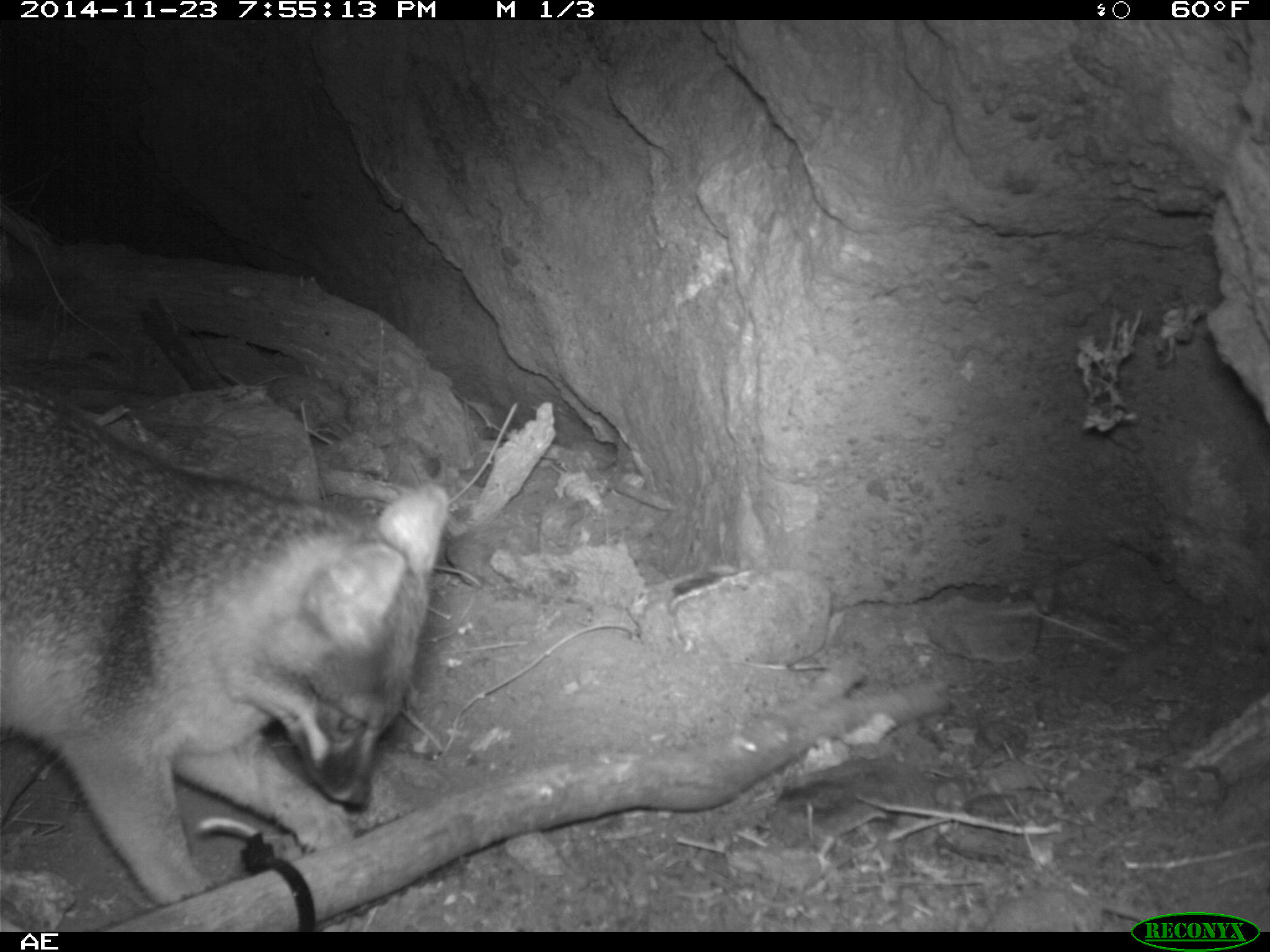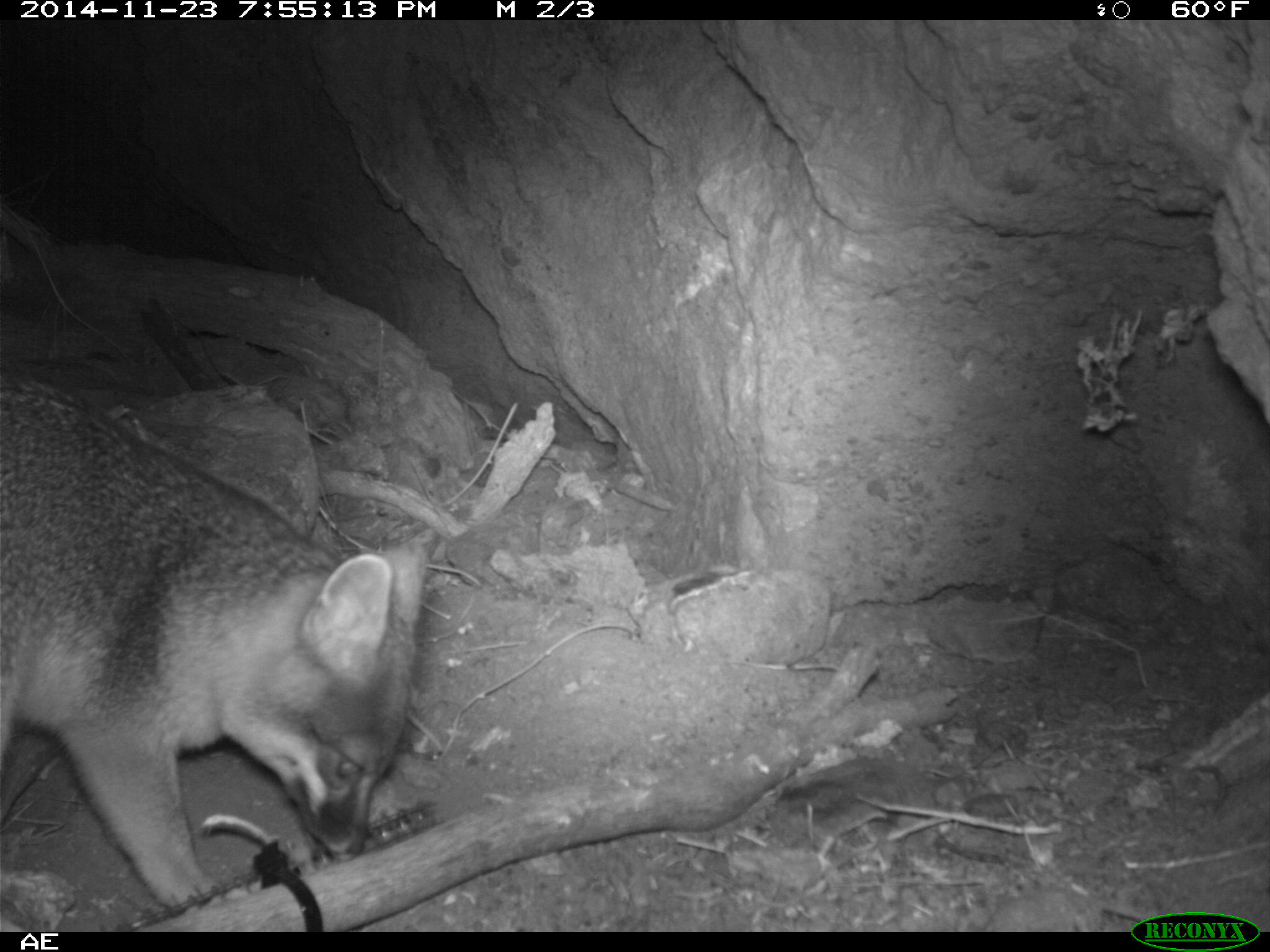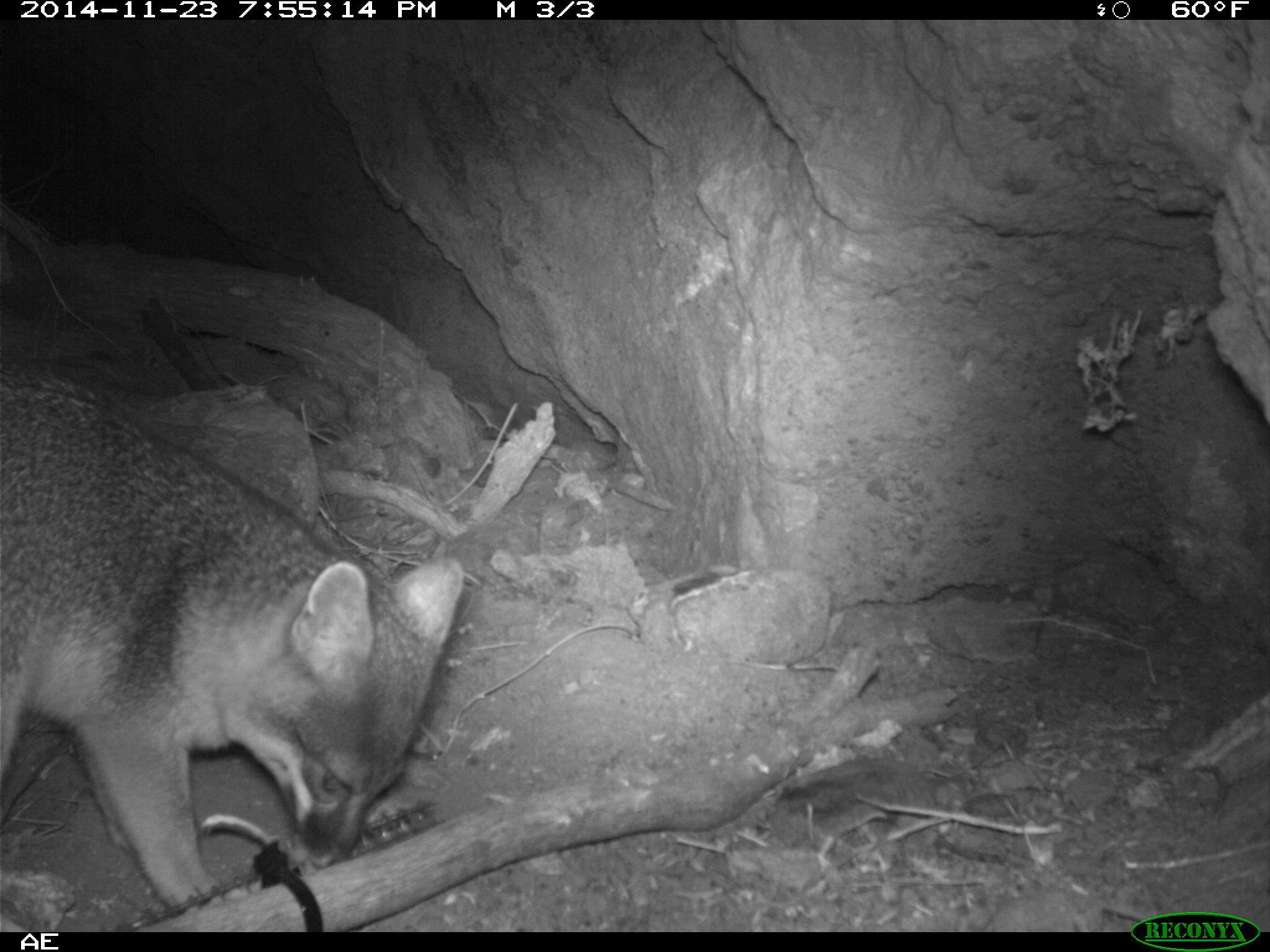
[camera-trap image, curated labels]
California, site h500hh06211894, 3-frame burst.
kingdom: Animalia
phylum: Chordata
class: Mammalia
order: Carnivora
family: Canidae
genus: Urocyon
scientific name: Urocyon littoralis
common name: island fox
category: fox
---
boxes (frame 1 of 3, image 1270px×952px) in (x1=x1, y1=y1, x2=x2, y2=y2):
fox: (x1=0, y1=385, x2=448, y2=907)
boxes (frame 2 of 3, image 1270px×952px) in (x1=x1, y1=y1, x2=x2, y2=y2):
fox: (x1=0, y1=375, x2=427, y2=907)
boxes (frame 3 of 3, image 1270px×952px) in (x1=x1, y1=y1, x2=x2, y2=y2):
fox: (x1=0, y1=385, x2=464, y2=907)